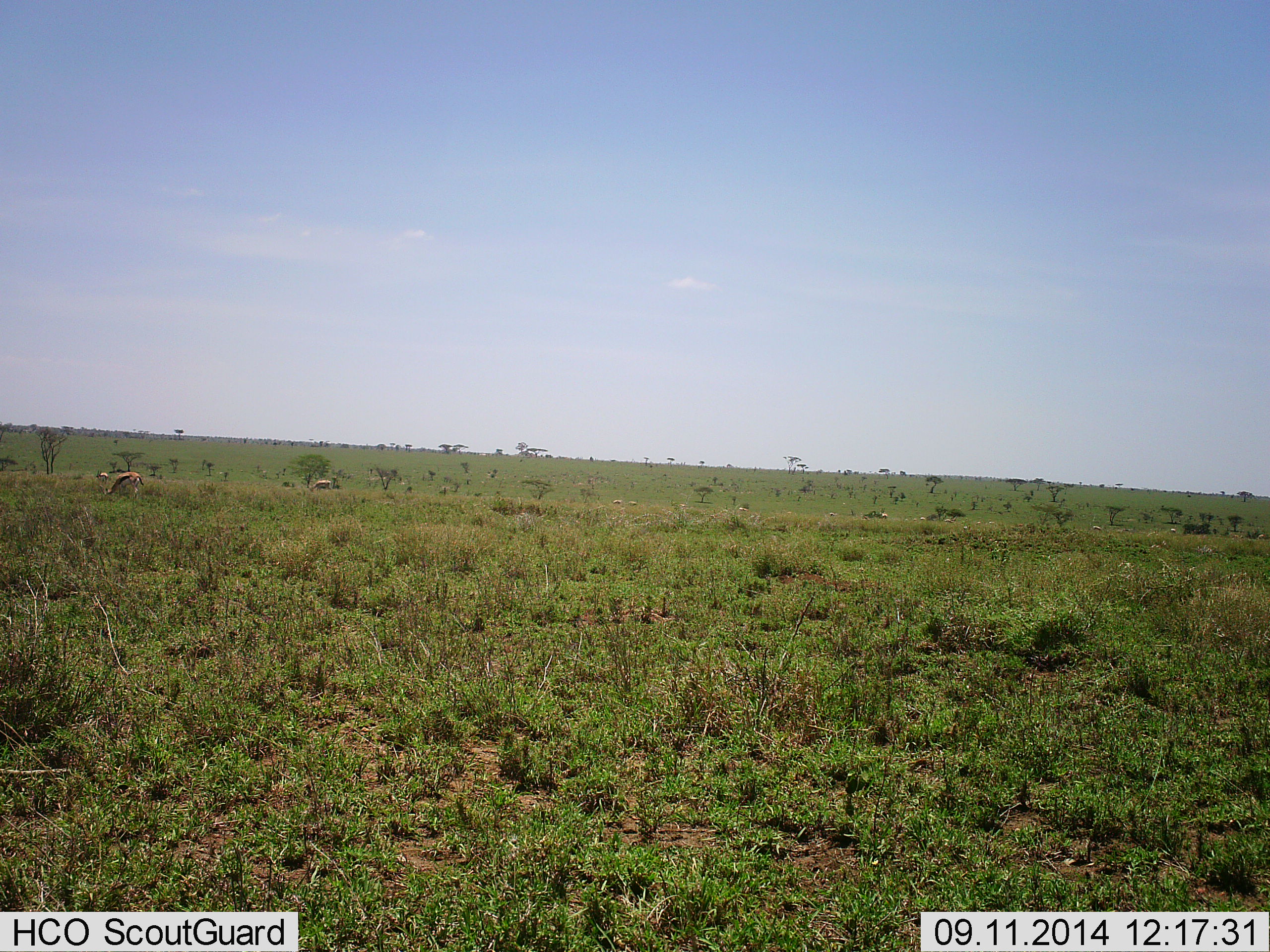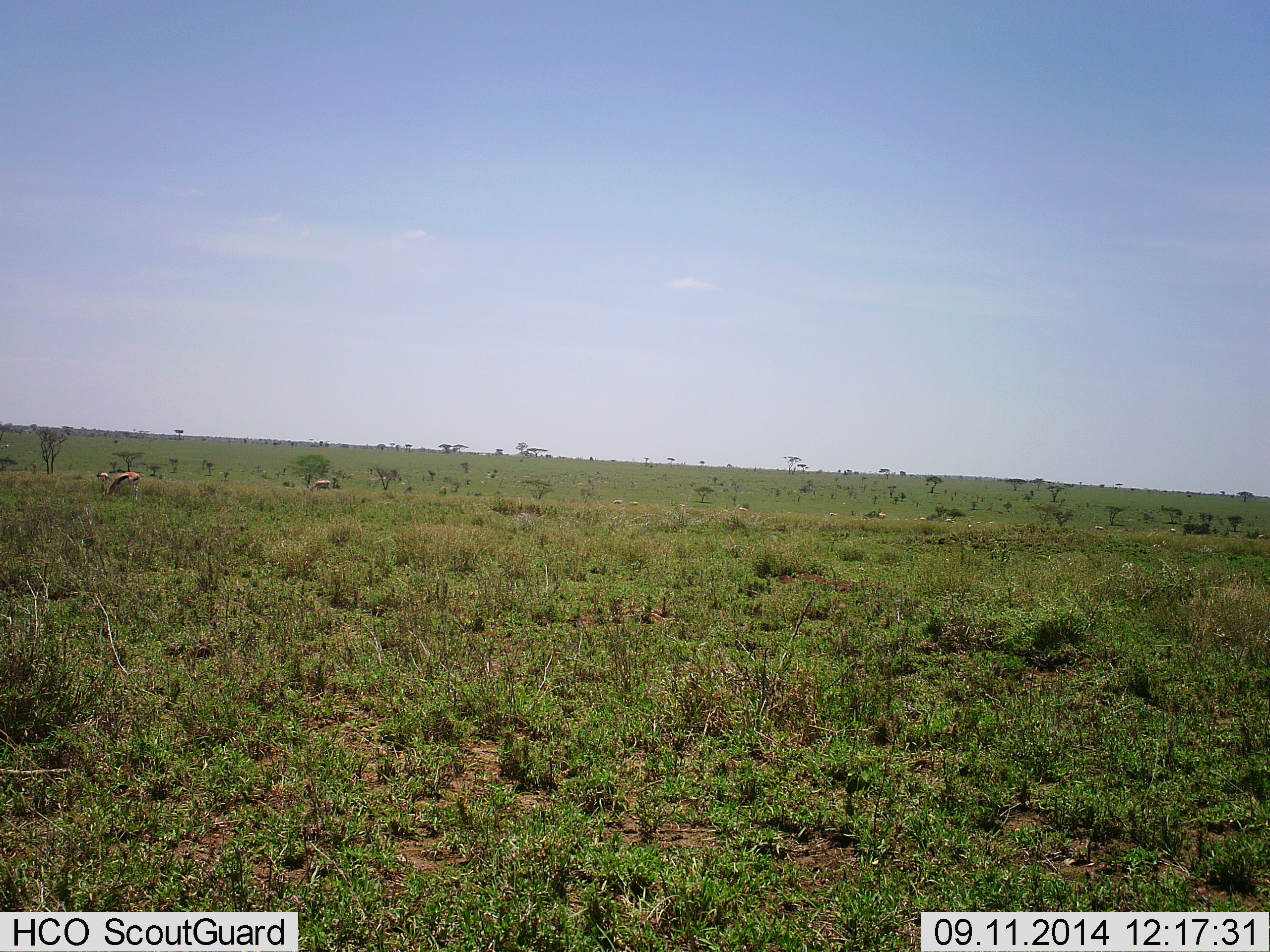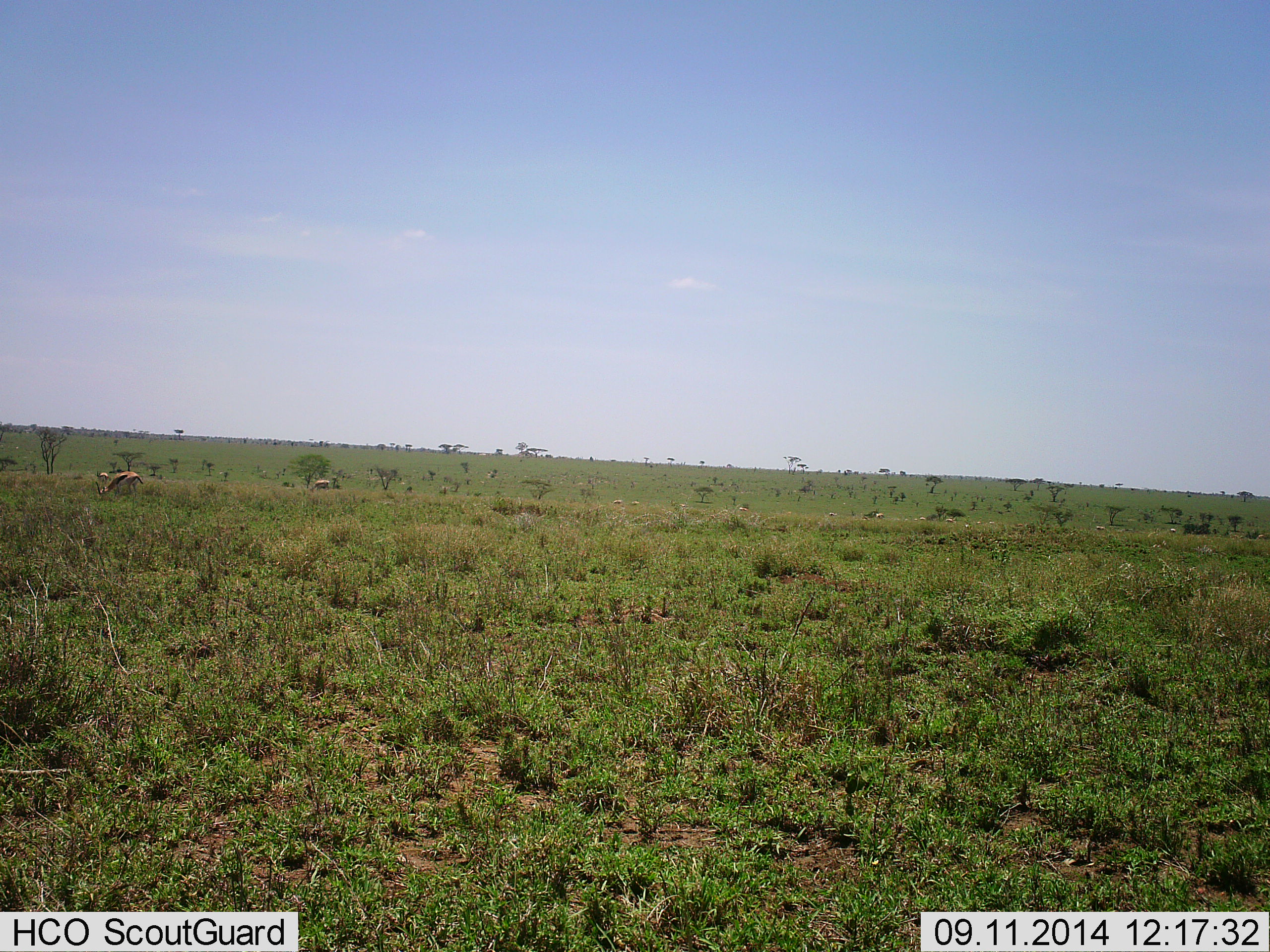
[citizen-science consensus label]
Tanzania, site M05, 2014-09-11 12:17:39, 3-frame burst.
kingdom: Animalia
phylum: Chordata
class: Mammalia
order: Artiodactyla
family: Bovidae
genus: Eudorcas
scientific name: Eudorcas thomsonii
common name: thomson's gazelle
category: gazellethomsons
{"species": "gazellethomsons (thomson's gazelle) (Eudorcas thomsonii)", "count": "3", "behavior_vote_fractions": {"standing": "30%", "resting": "0%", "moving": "0%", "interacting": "0%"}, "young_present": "0%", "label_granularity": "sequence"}